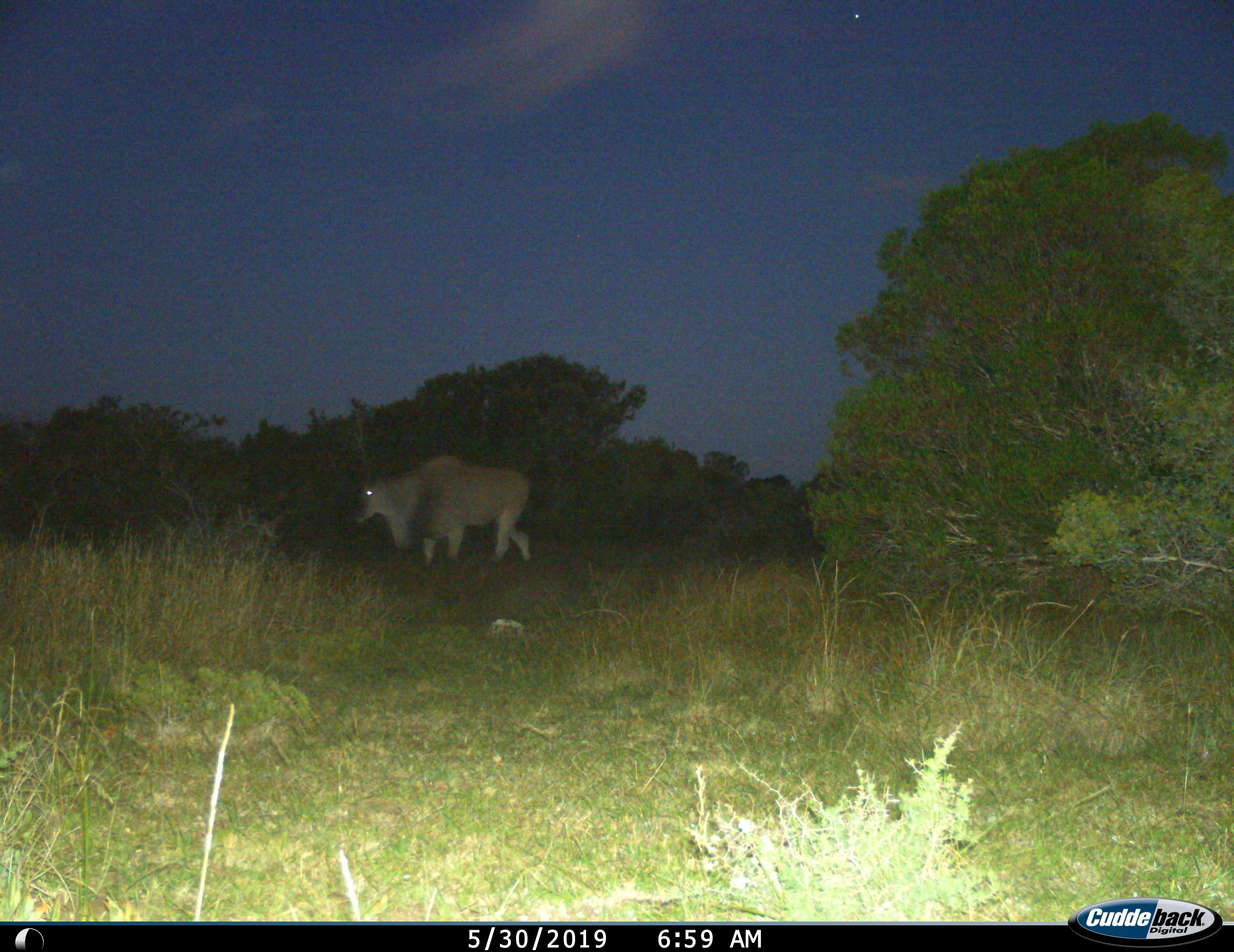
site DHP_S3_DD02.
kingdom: Animalia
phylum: Chordata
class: Mammalia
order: Artiodactyla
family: Bovidae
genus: Tragelaphus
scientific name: Tragelaphus oryx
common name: eland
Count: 1.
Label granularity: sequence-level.